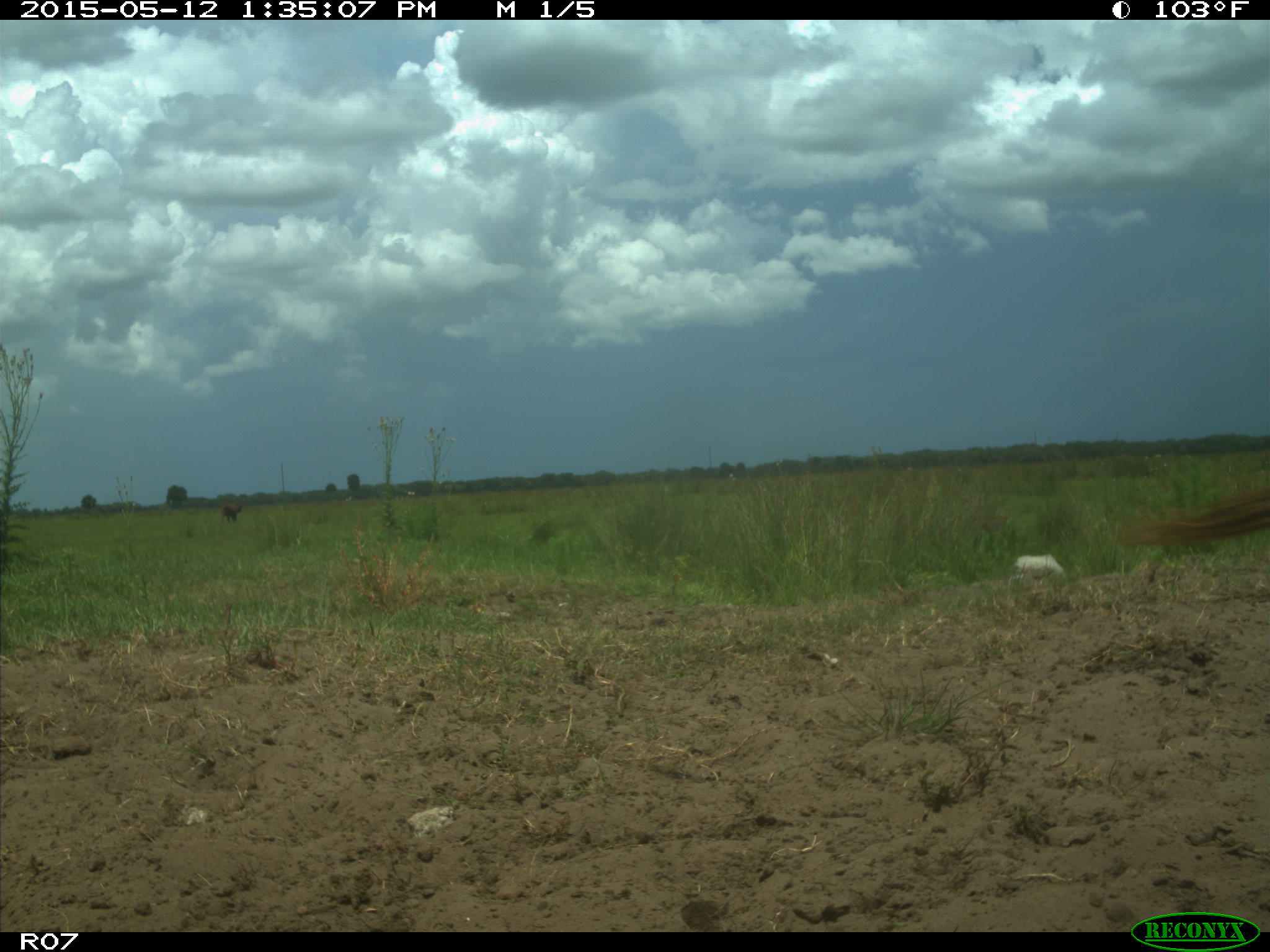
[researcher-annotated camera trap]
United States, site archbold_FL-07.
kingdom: Animalia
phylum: Chordata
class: Mammalia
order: Artiodactyla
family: Bovidae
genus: Bos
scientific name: Bos taurus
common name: domestic cow